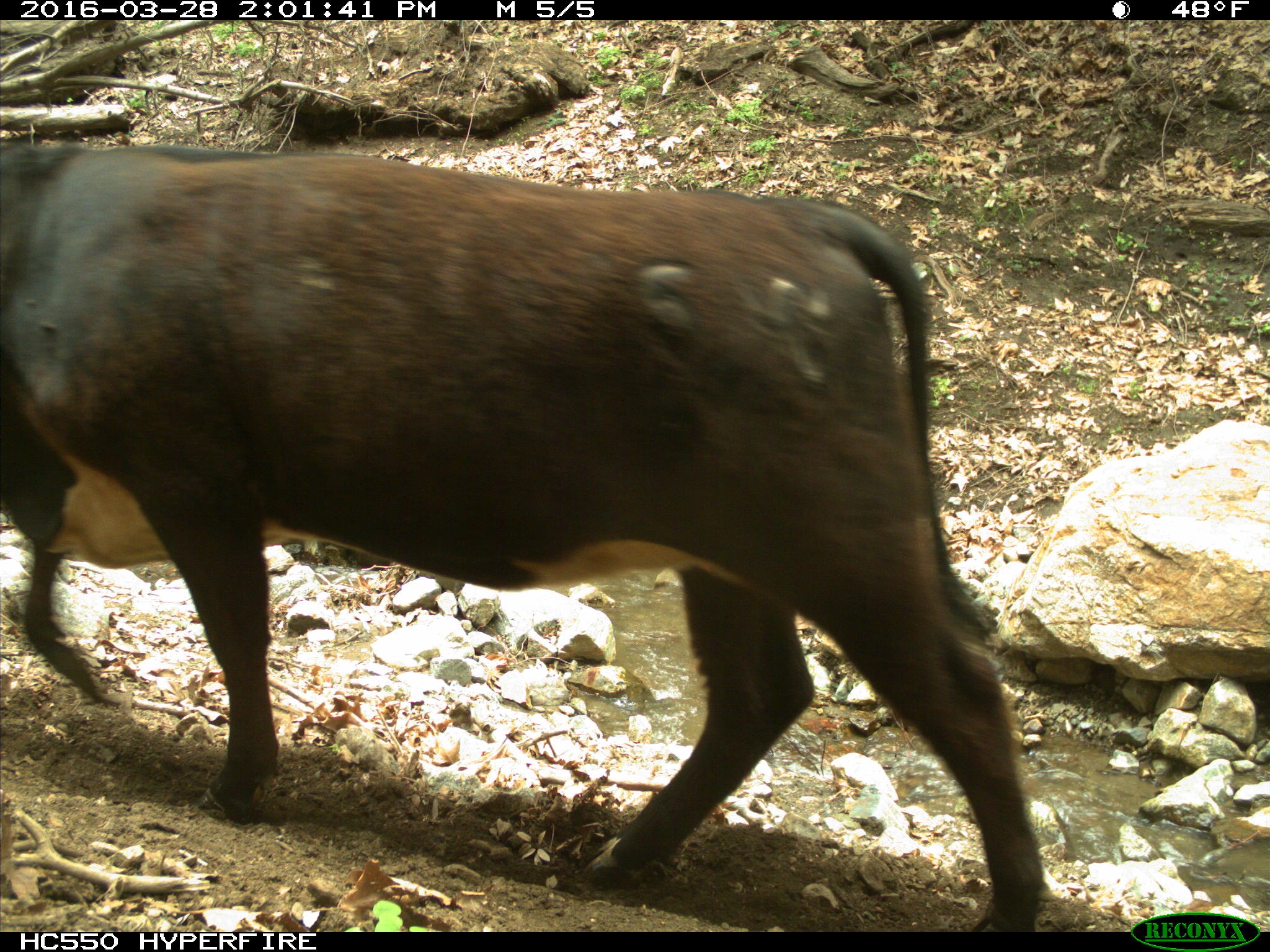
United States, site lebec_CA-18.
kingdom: Animalia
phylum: Chordata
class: Mammalia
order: Artiodactyla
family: Bovidae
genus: Bos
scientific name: Bos taurus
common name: domestic cow